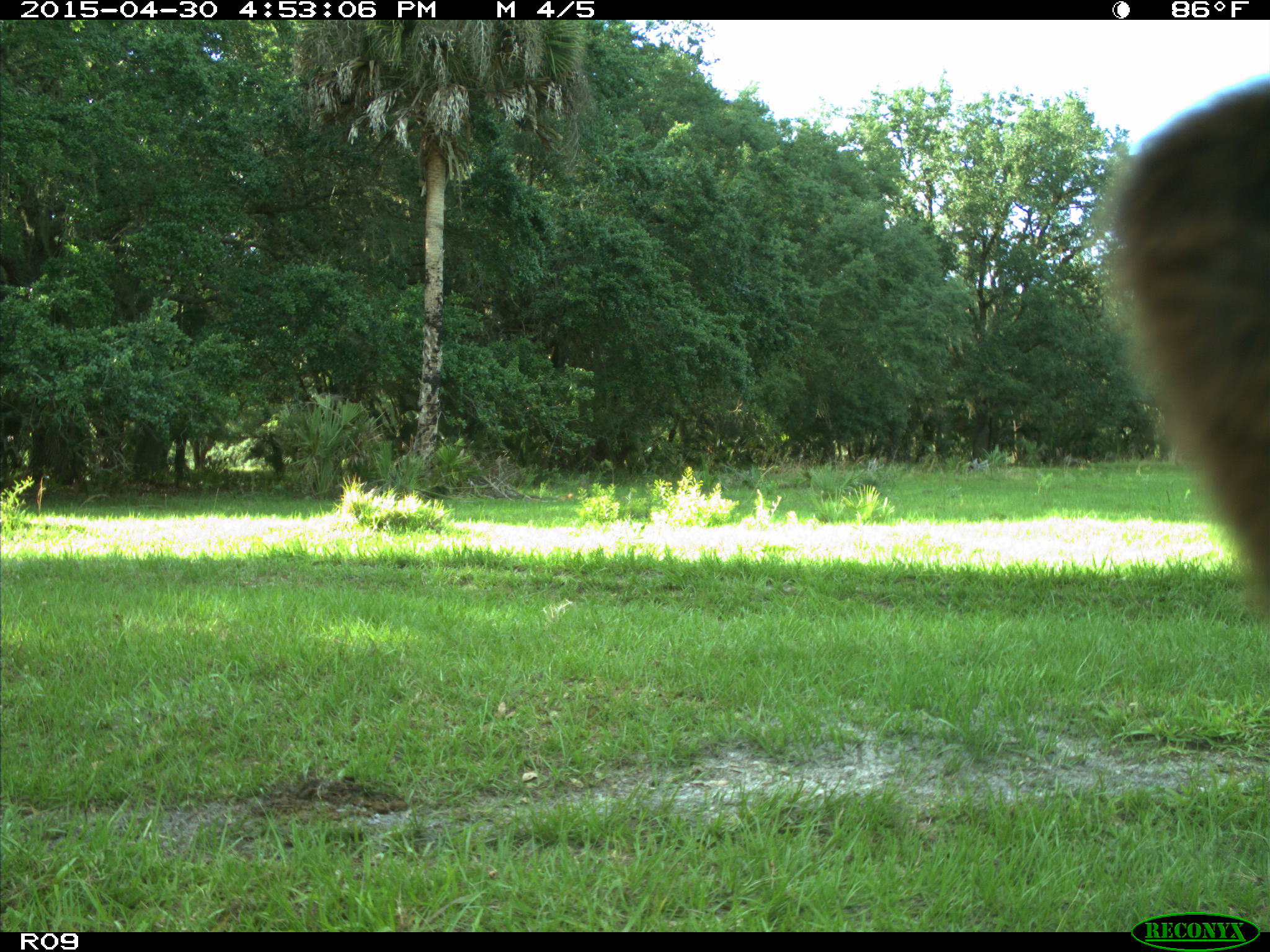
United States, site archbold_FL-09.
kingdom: Animalia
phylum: Chordata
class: Mammalia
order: Artiodactyla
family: Bovidae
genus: Bos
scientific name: Bos taurus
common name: domestic cow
Bos taurus (domestic cow).